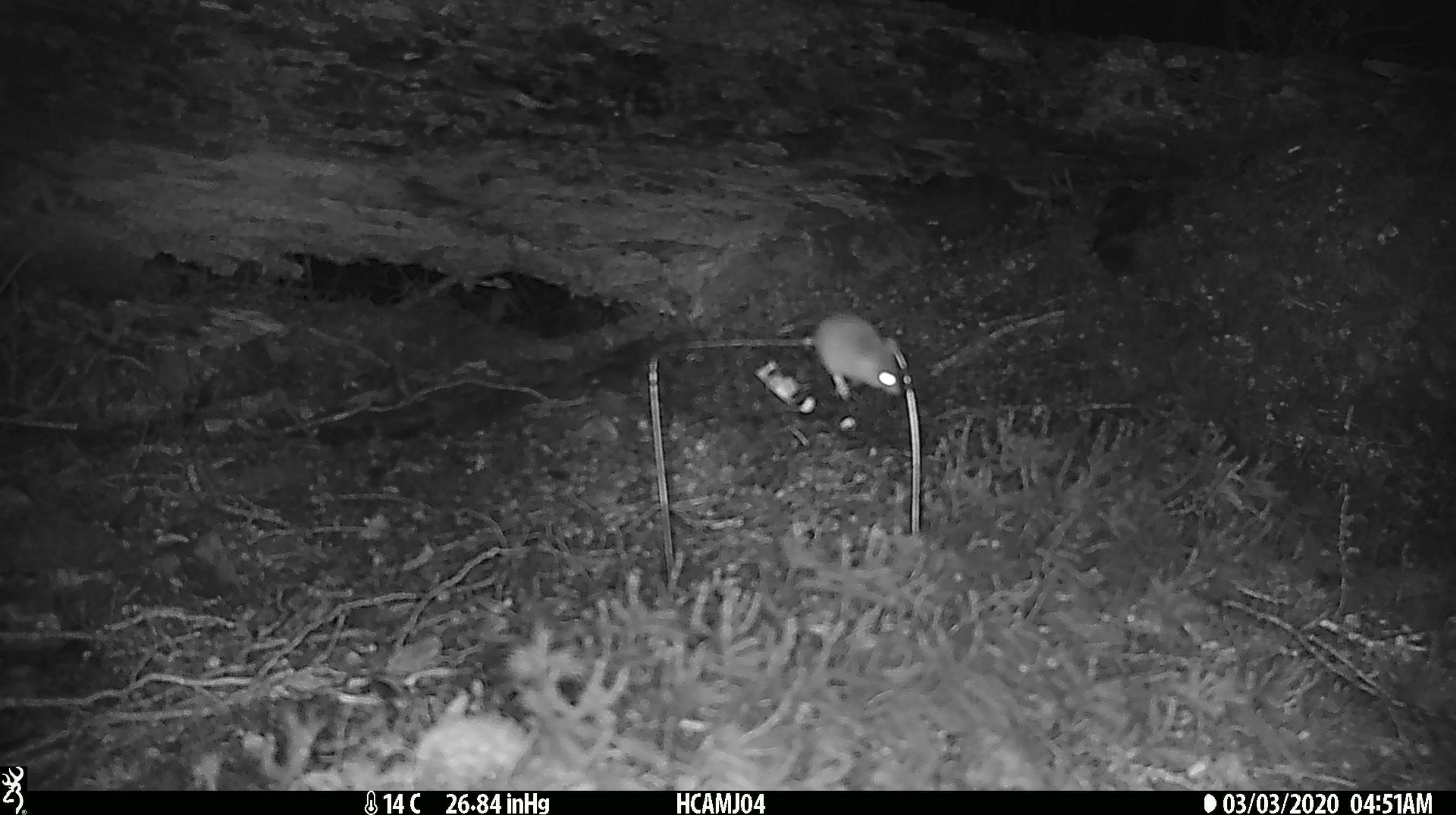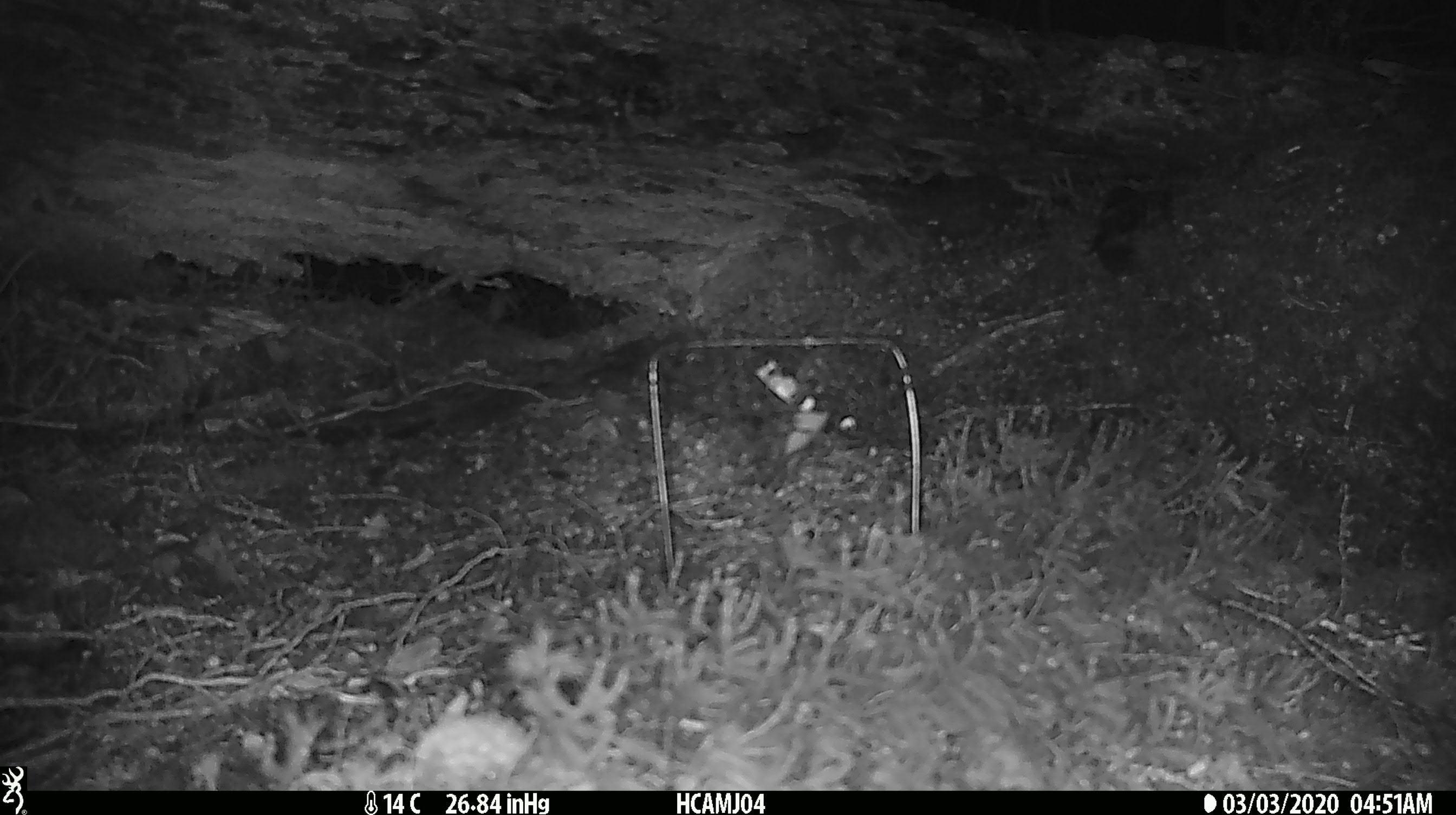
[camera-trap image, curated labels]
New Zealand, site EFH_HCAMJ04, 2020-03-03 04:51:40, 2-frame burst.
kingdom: Animalia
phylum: Chordata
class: Mammalia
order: Rodentia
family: Muridae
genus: Mus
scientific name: Mus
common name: mouse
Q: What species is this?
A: Mouse (Mus).